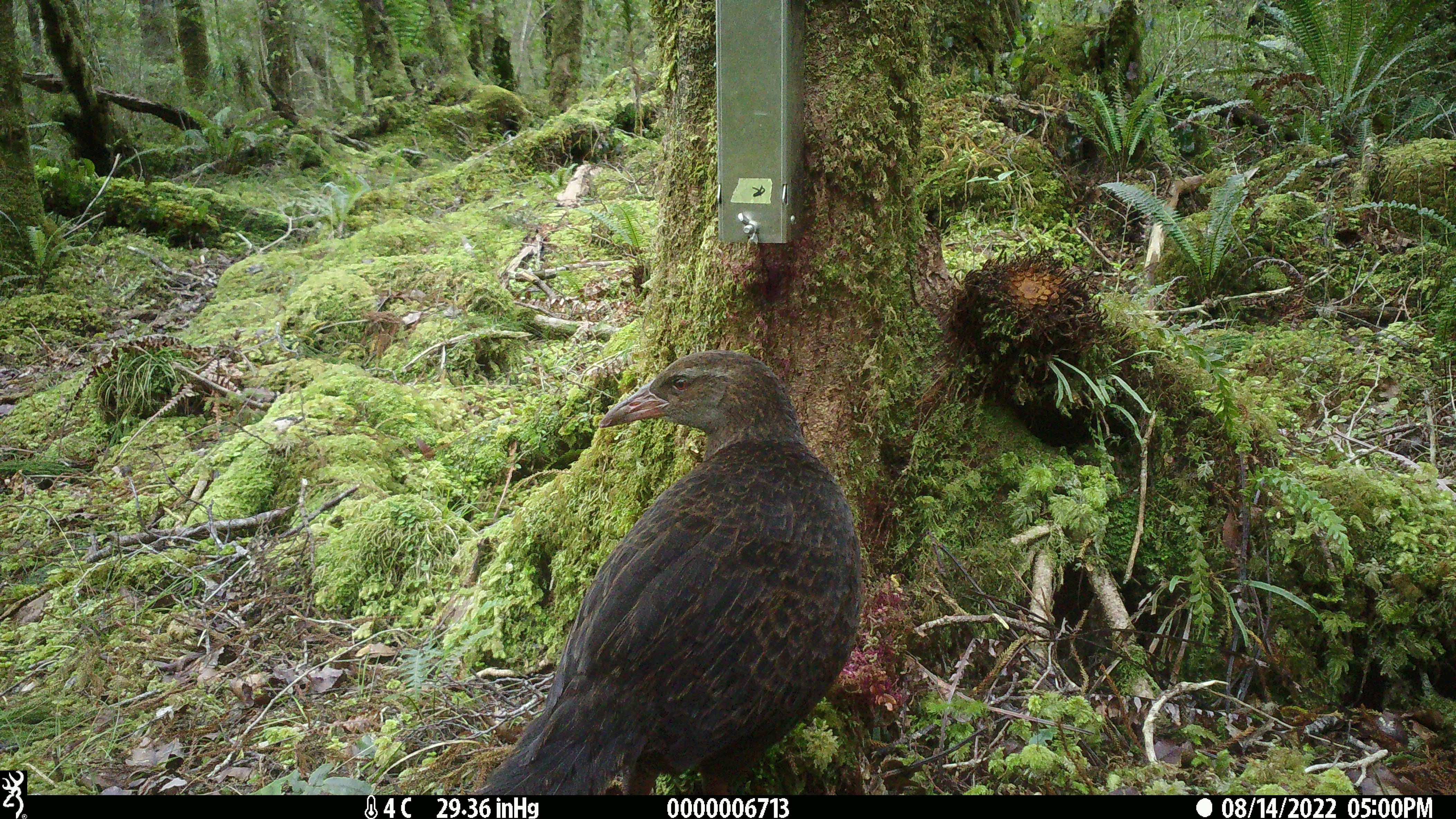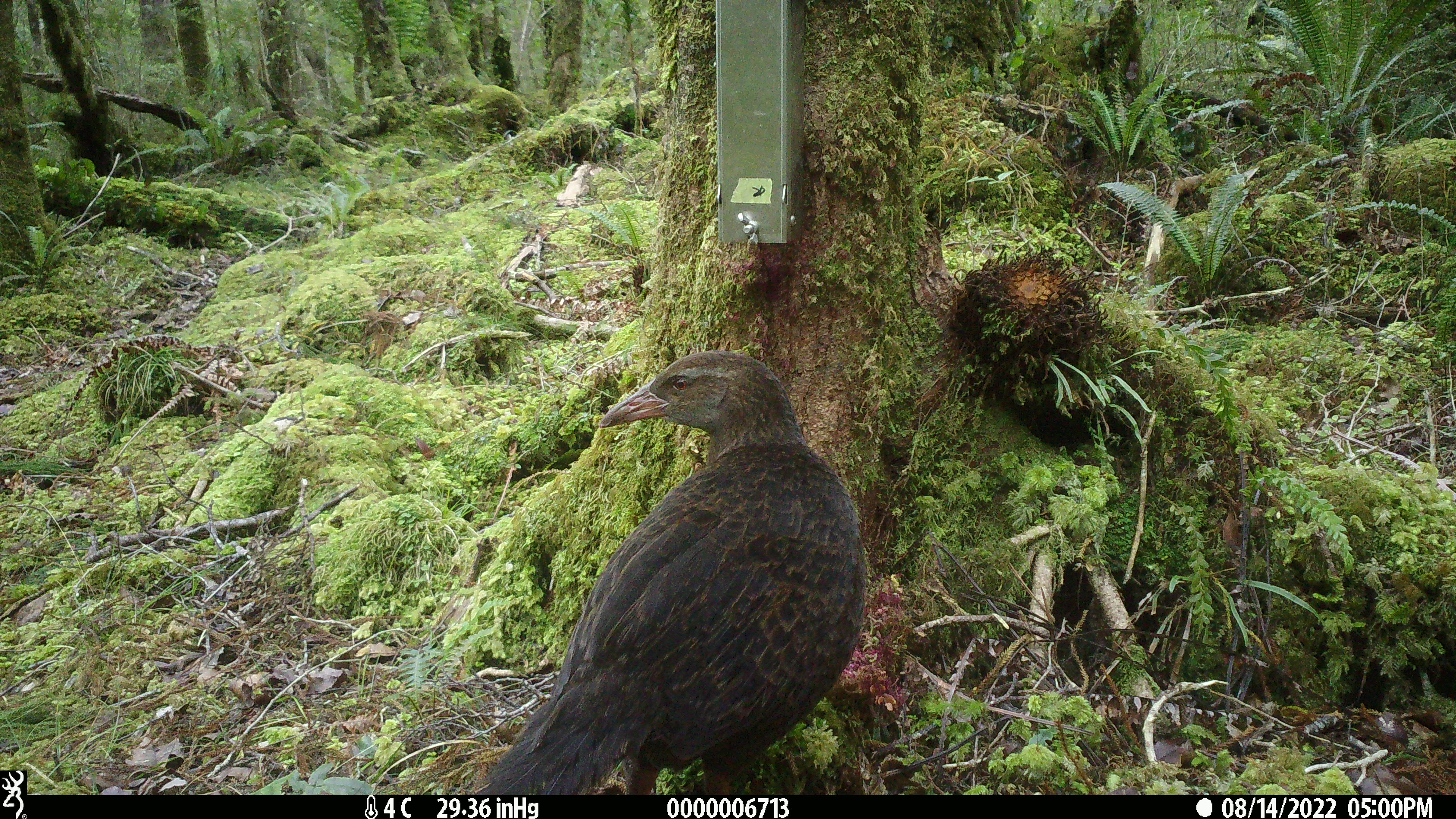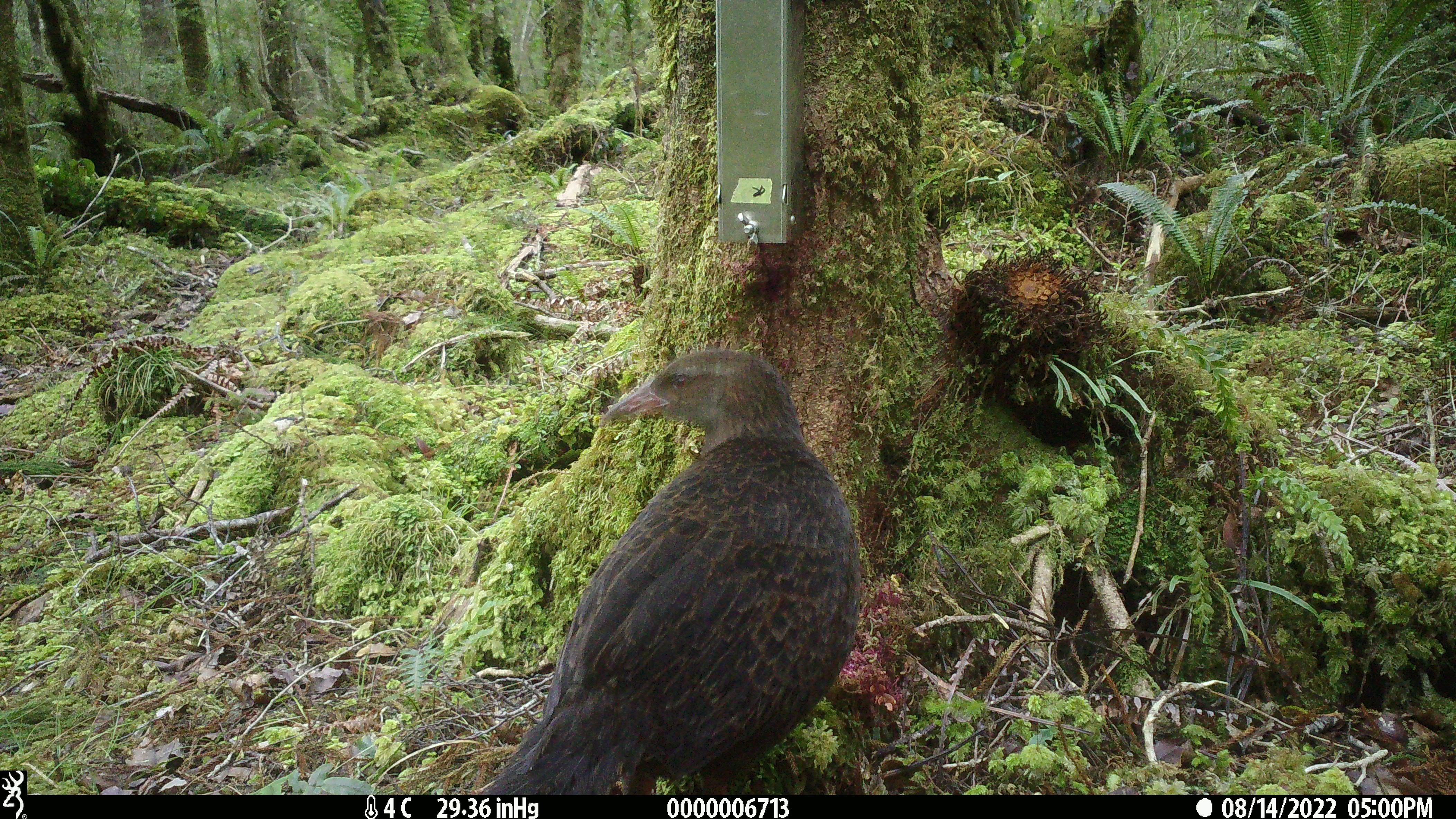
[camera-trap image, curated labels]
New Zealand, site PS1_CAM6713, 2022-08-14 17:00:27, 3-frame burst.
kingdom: Animalia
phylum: Chordata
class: Aves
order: Gruiformes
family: Rallidae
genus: Gallirallus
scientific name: Gallirallus australis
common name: weka